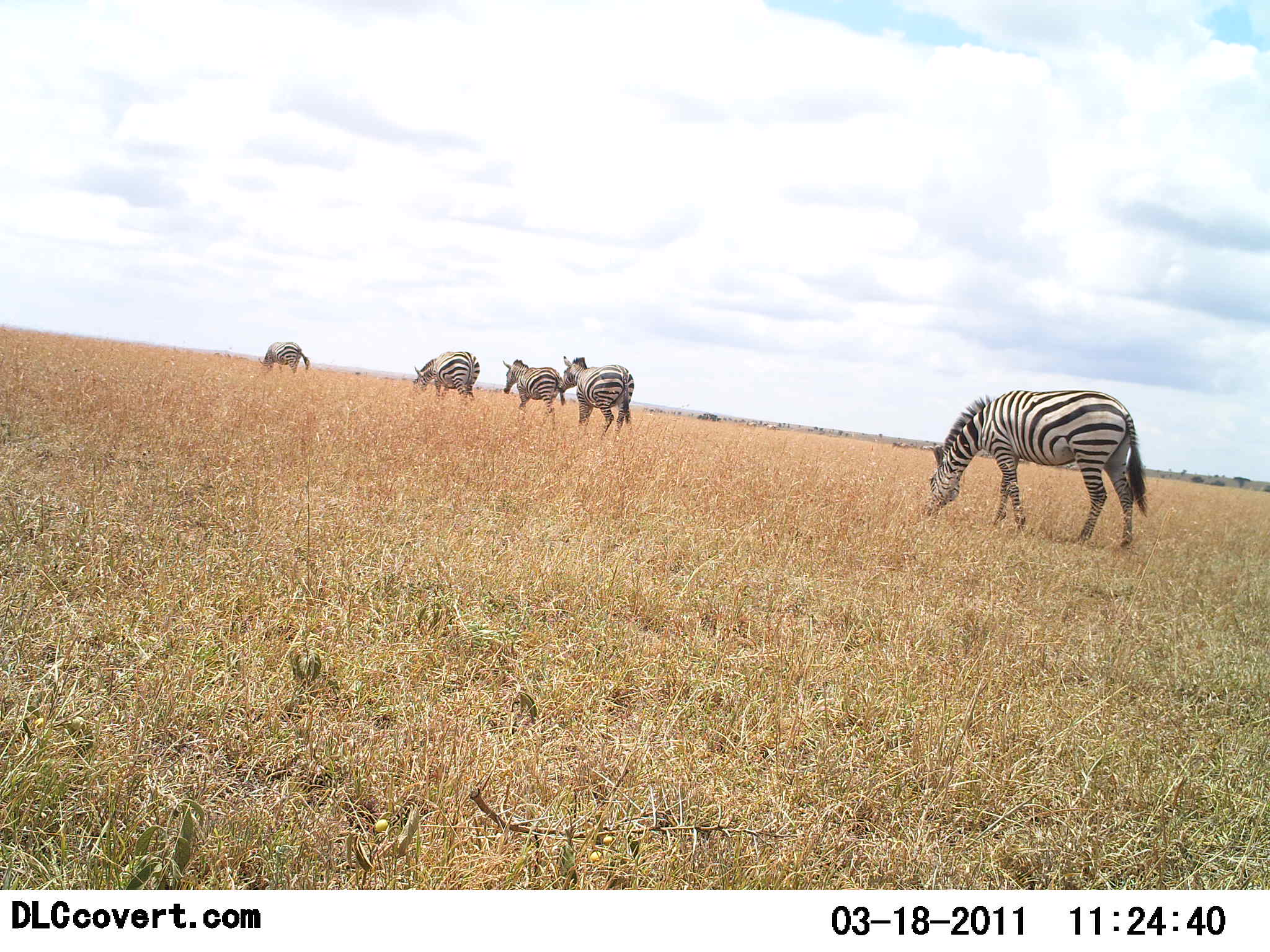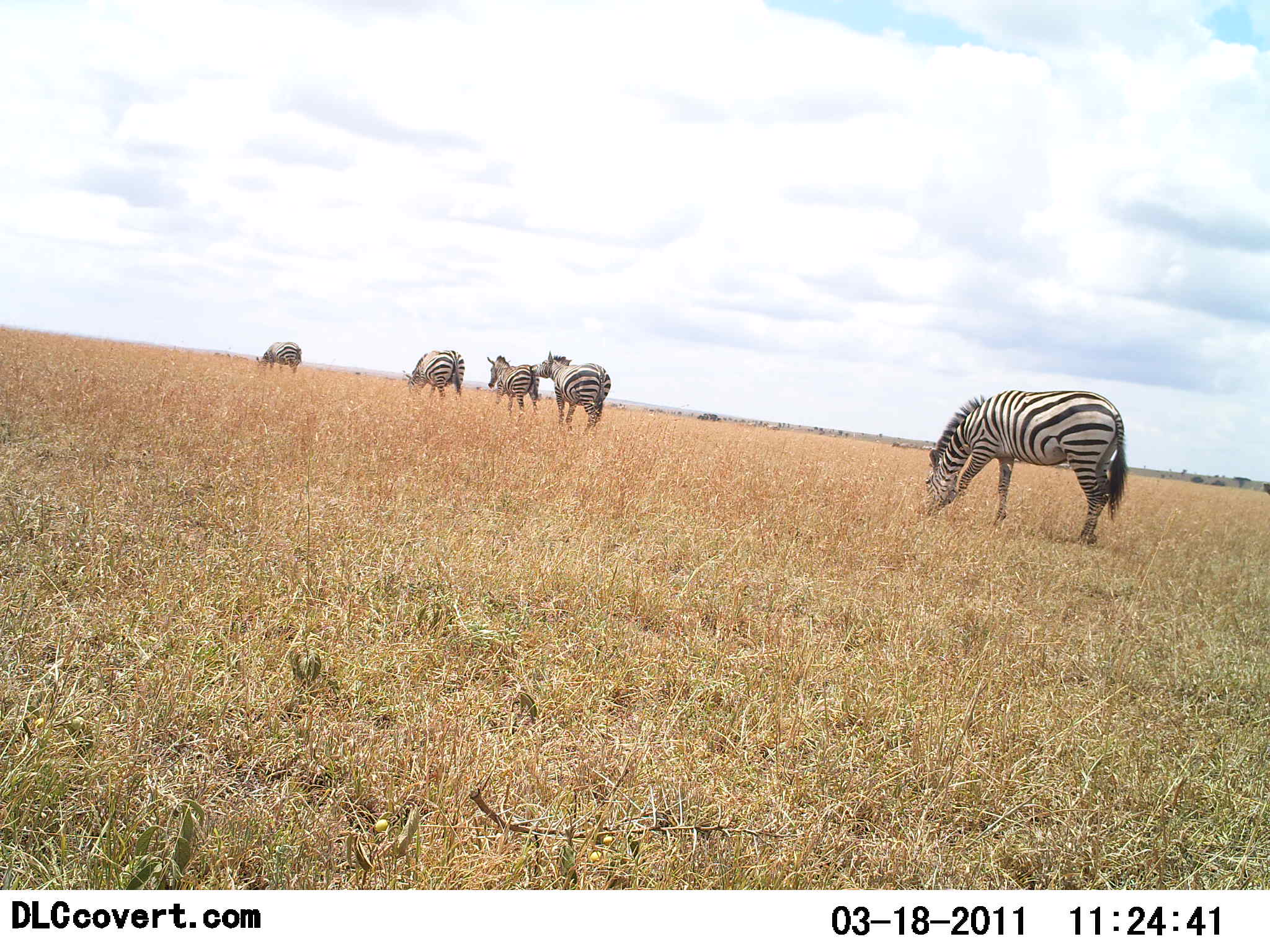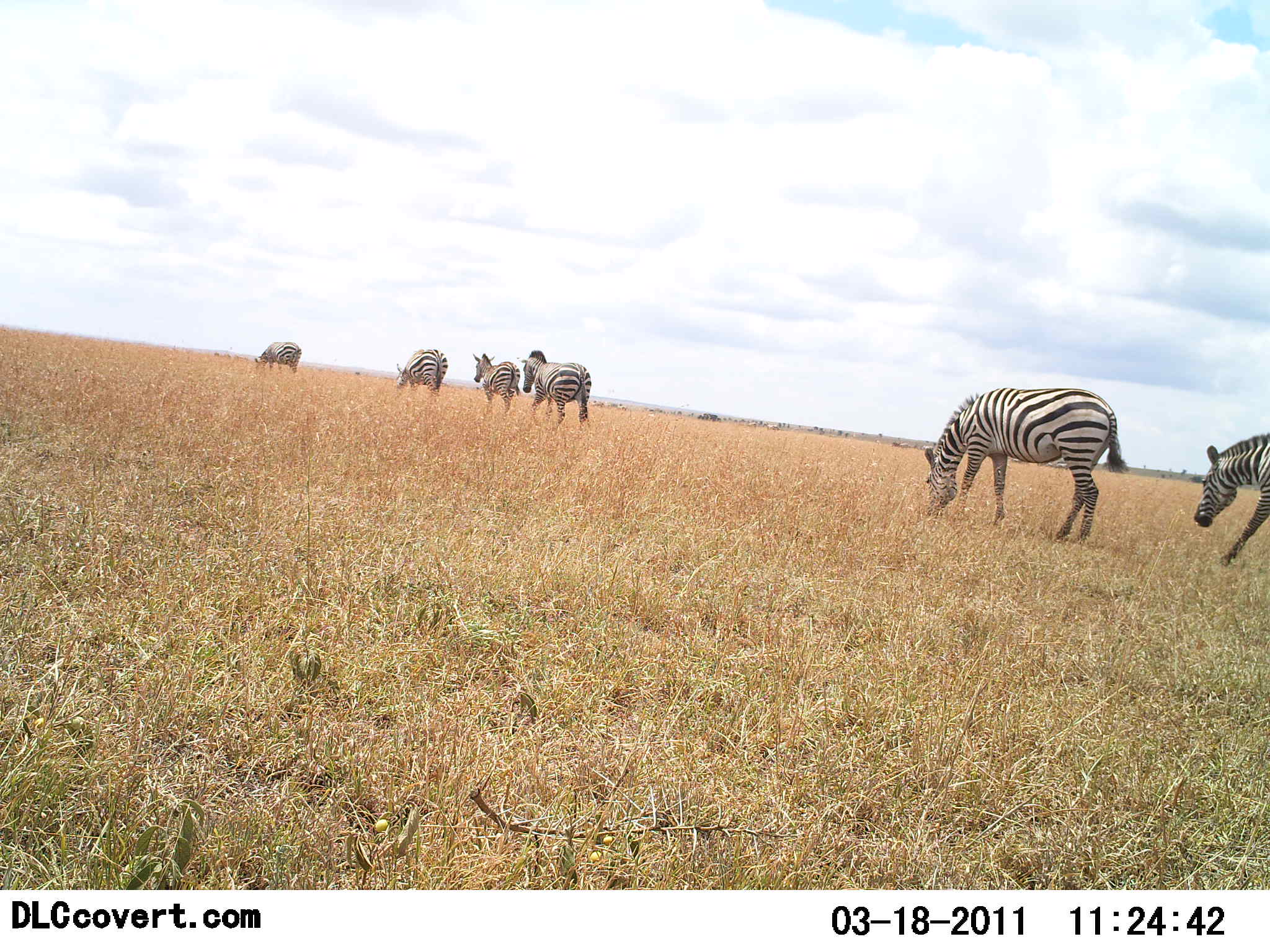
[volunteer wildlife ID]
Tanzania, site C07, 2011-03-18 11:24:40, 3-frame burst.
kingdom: Animalia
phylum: Chordata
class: Mammalia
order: Perissodactyla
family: Equidae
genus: Equus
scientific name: Equus quagga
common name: plains zebra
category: zebra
Zebra (plains zebra) (Equus quagga), count 6. Behavior (volunteer vote fractions): standing 10%, resting 0%, moving 80%, interacting 0%. Young present (vote fraction): 0%. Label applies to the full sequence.